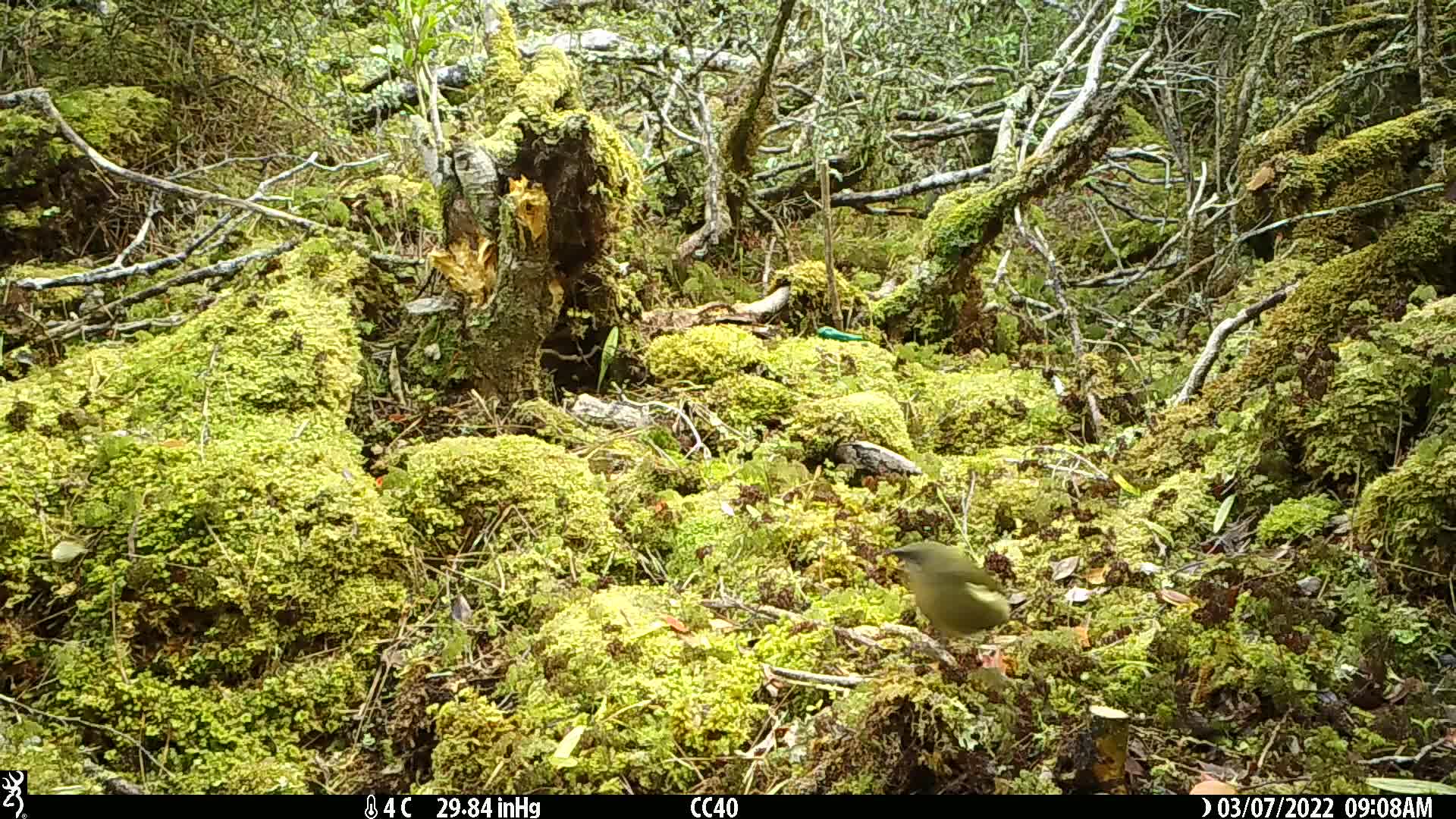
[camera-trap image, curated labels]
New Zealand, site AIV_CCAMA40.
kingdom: Animalia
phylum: Chordata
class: Aves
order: Passeriformes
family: Meliphagidae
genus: Anthornis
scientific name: Anthornis melanura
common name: new zealand bellbird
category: bellbird